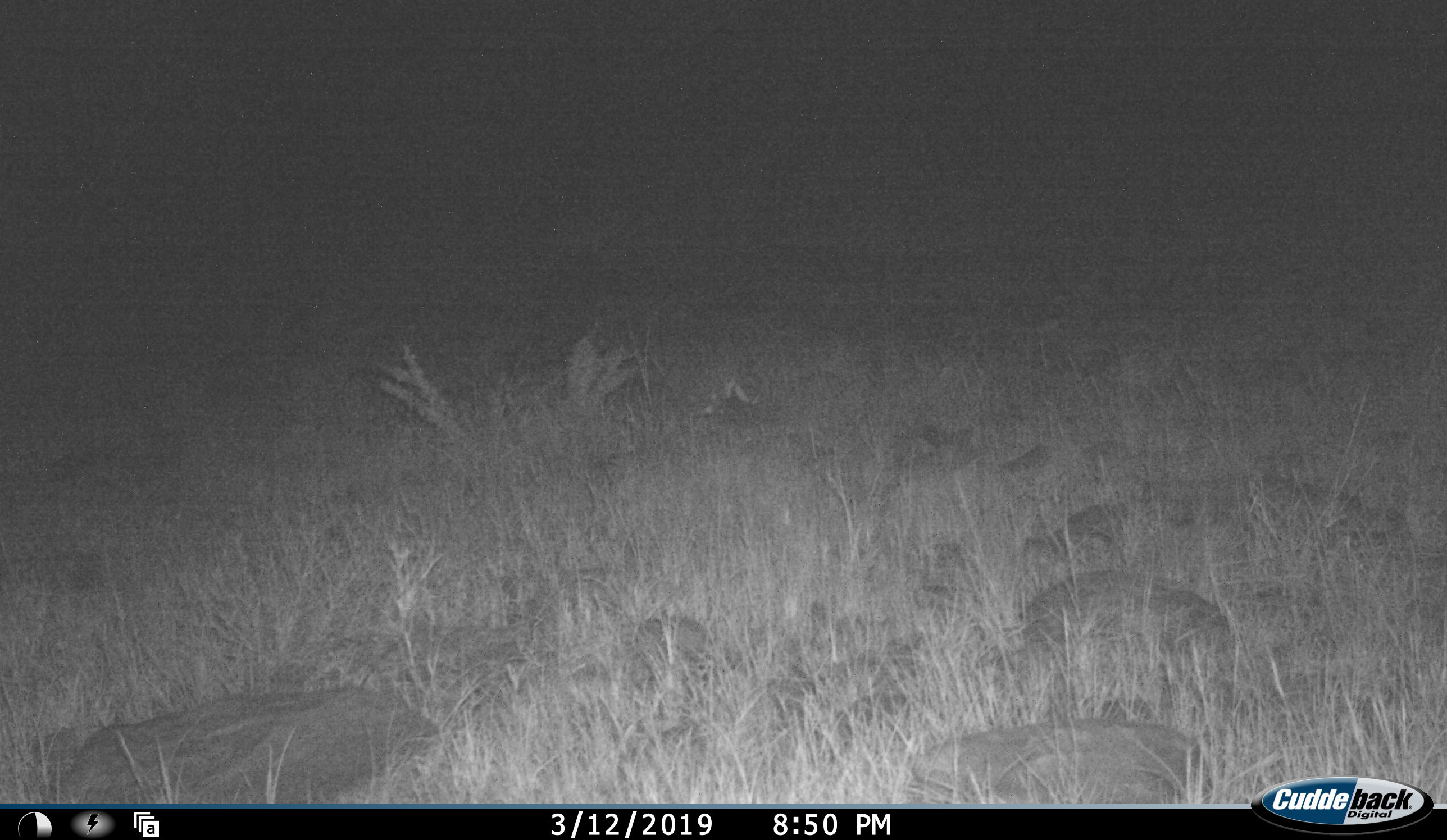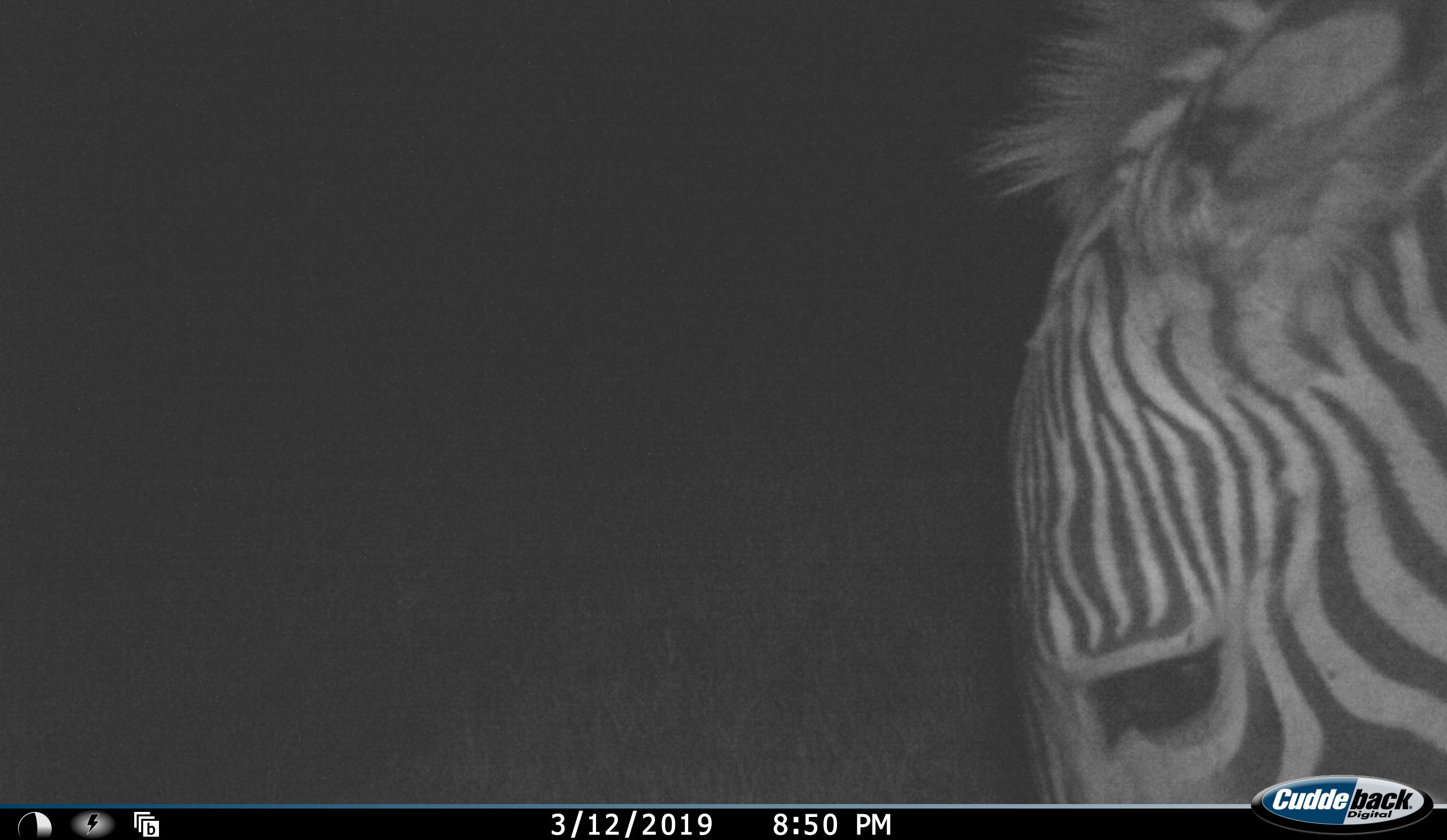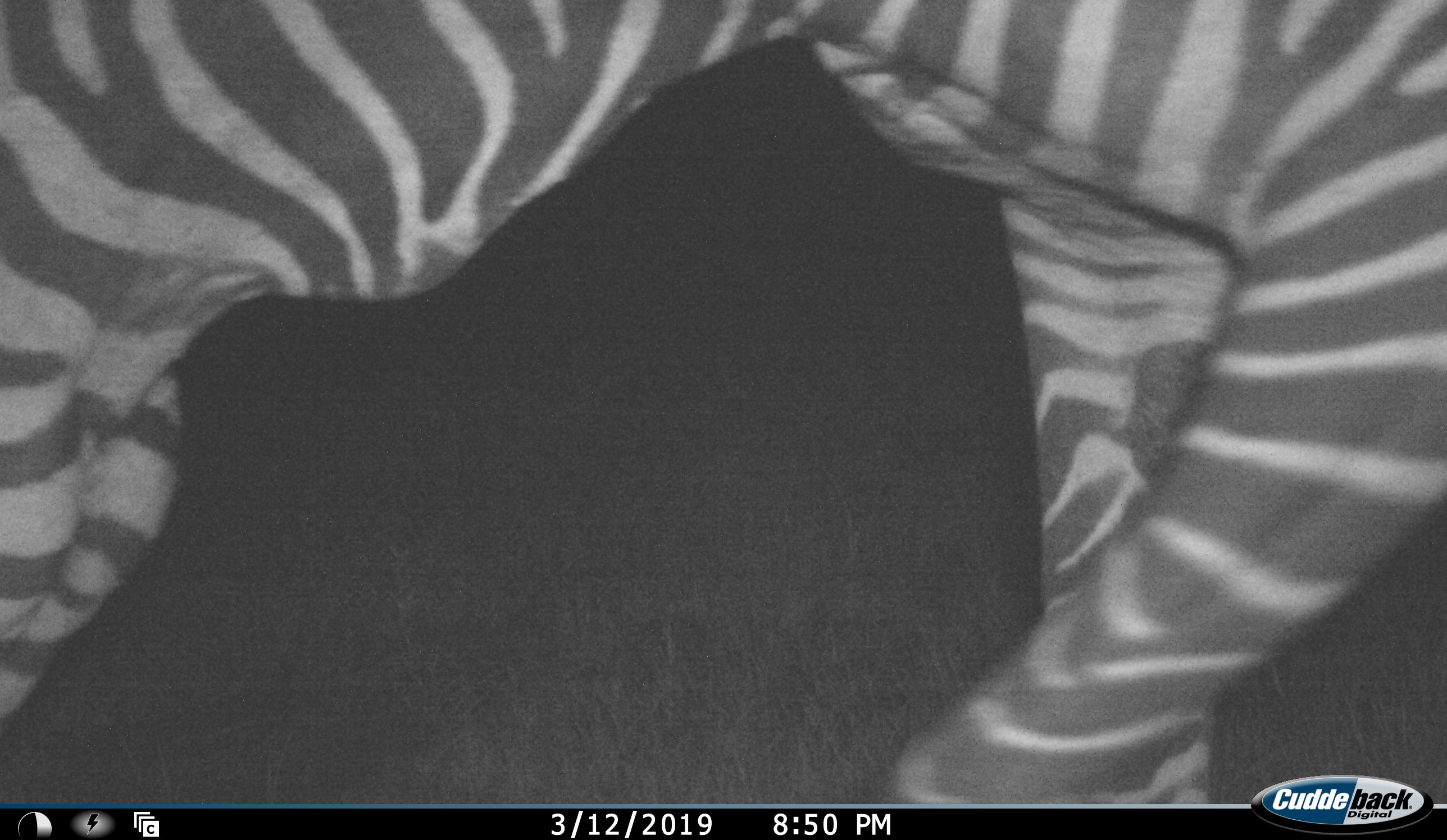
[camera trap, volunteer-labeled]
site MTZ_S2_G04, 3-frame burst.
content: unidentified animal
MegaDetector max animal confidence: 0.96